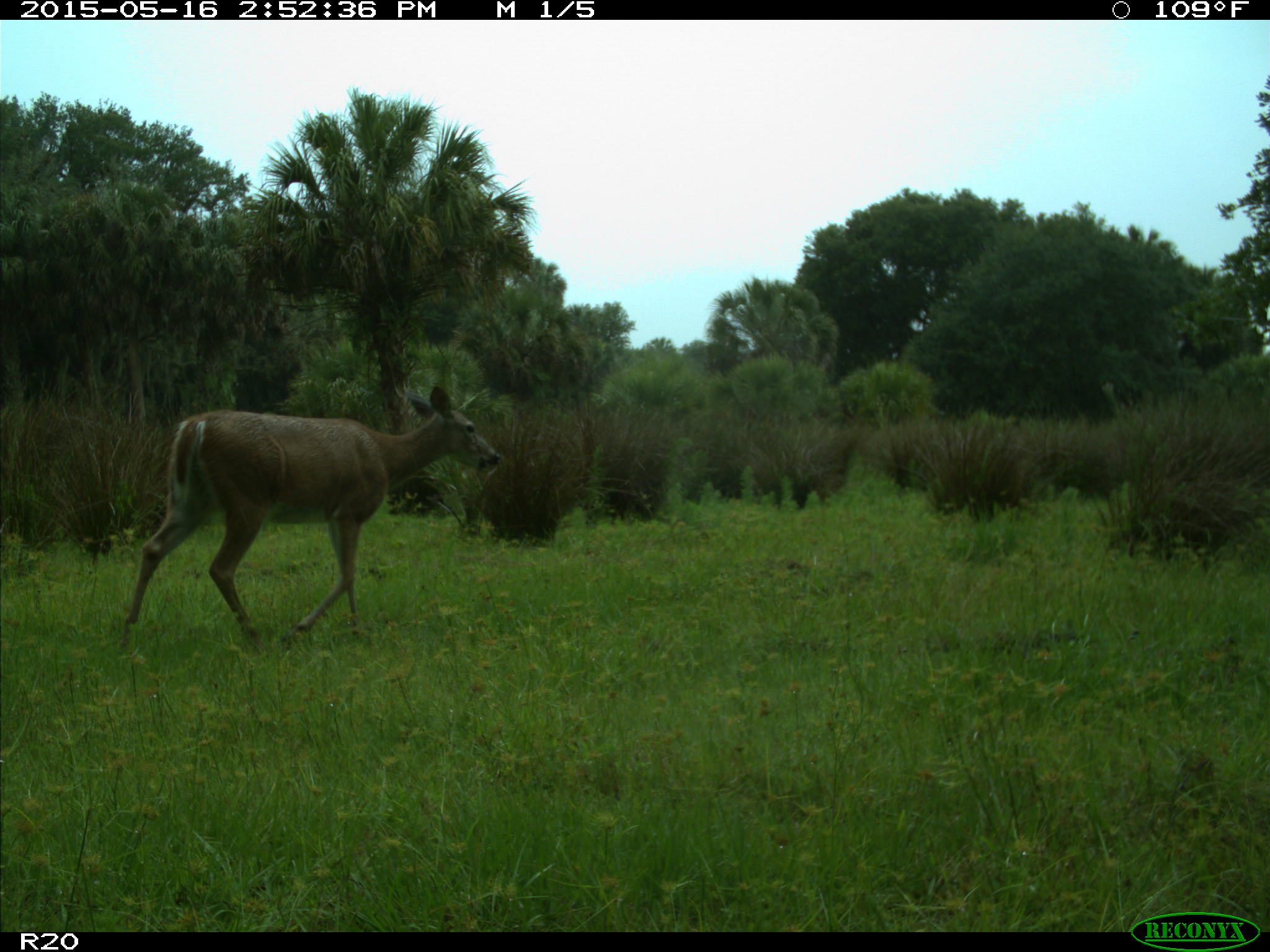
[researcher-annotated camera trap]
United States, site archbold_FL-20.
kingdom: Animalia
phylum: Chordata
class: Mammalia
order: Artiodactyla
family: Cervidae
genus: Odocoileus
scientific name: Odocoileus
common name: deer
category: unidentified deer